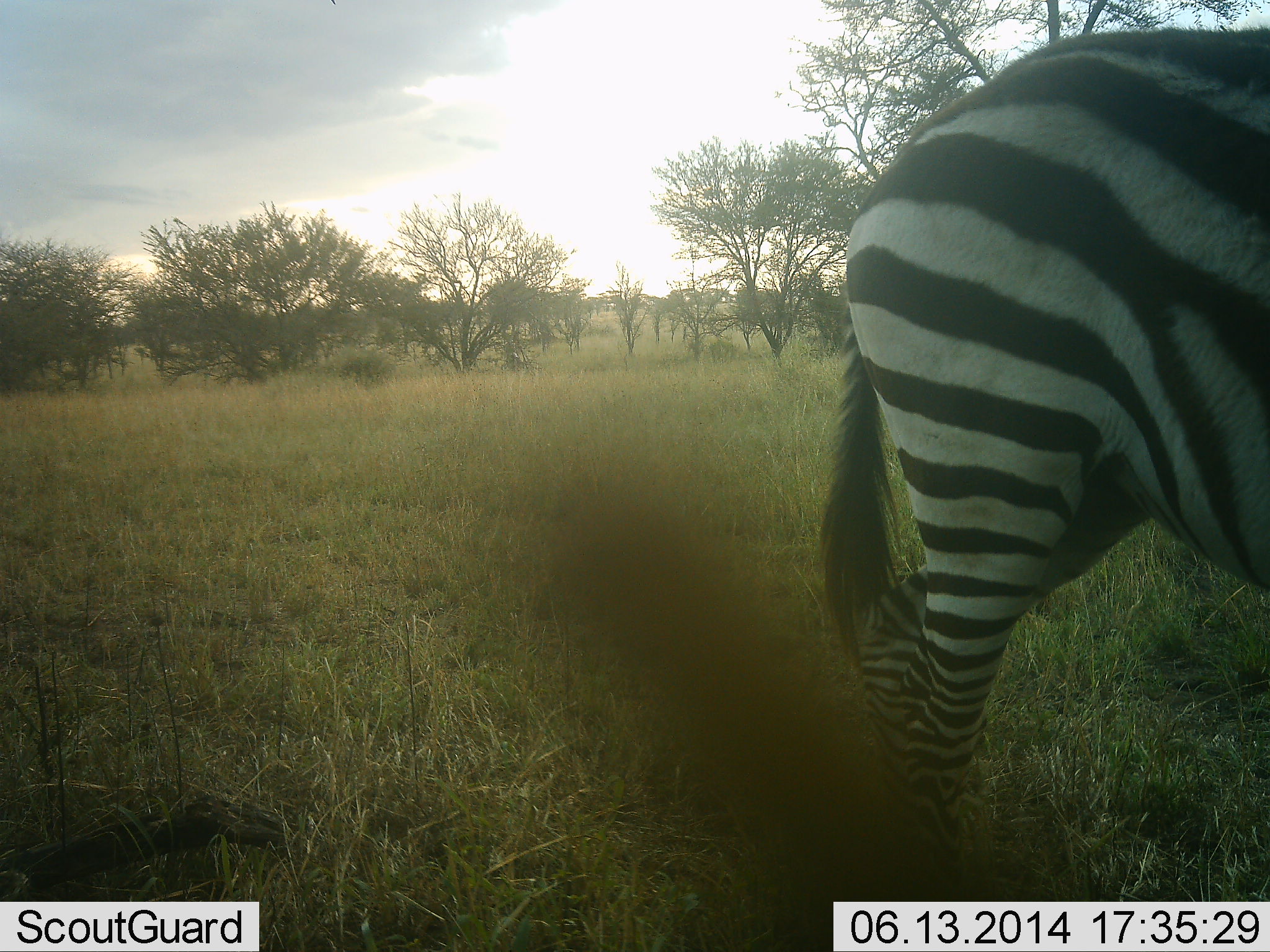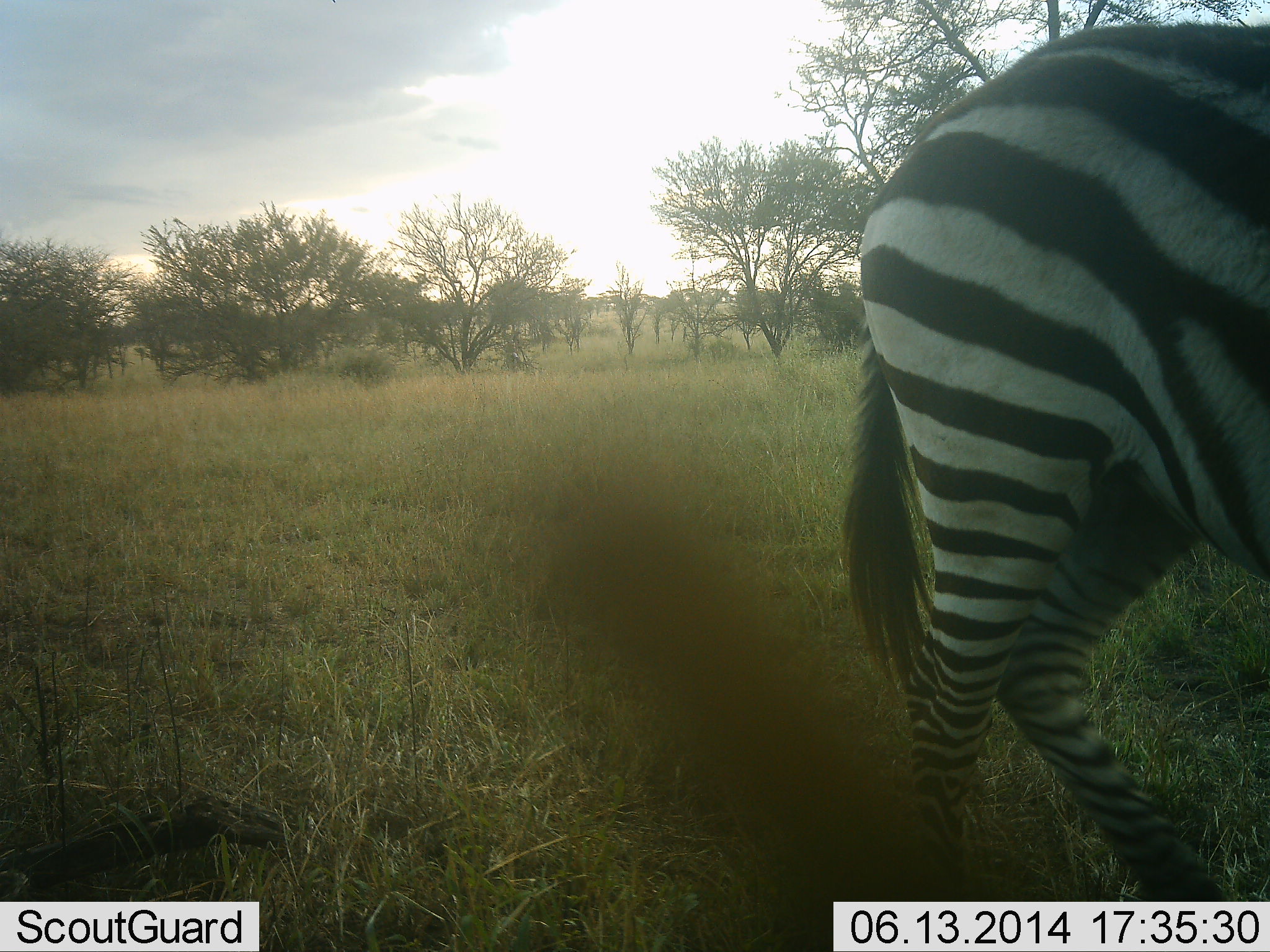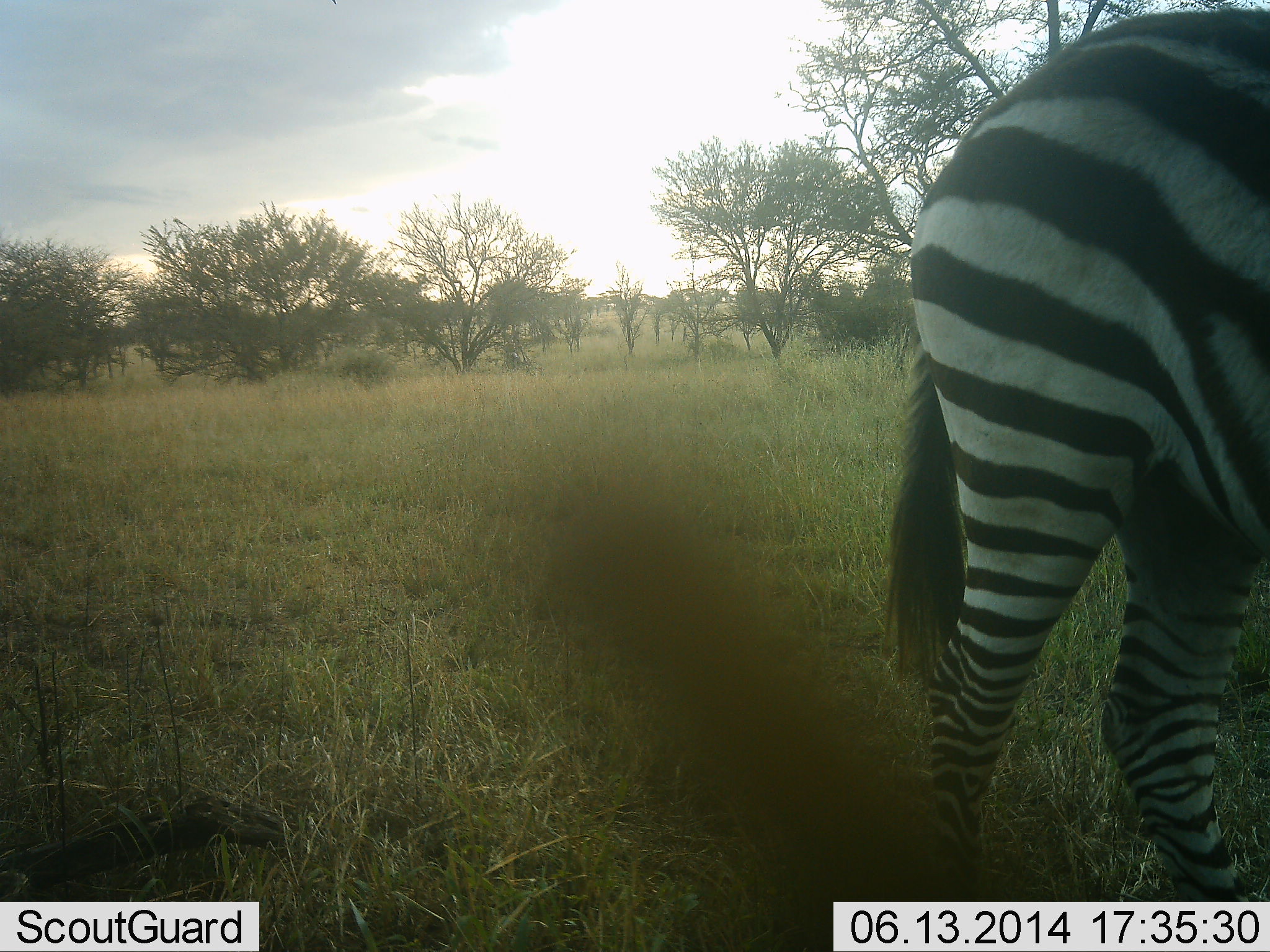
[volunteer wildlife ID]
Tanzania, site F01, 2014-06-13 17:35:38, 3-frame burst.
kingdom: Animalia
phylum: Chordata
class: Mammalia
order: Perissodactyla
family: Equidae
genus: Equus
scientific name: Equus quagga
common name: plains zebra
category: zebra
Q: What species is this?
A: Zebra (plains zebra) (Equus quagga).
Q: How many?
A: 1.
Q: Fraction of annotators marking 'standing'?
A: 40%.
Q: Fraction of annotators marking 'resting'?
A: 10%.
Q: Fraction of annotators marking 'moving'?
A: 60%.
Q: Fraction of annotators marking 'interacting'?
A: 0%.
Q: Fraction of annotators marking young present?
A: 0%.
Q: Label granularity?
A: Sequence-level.